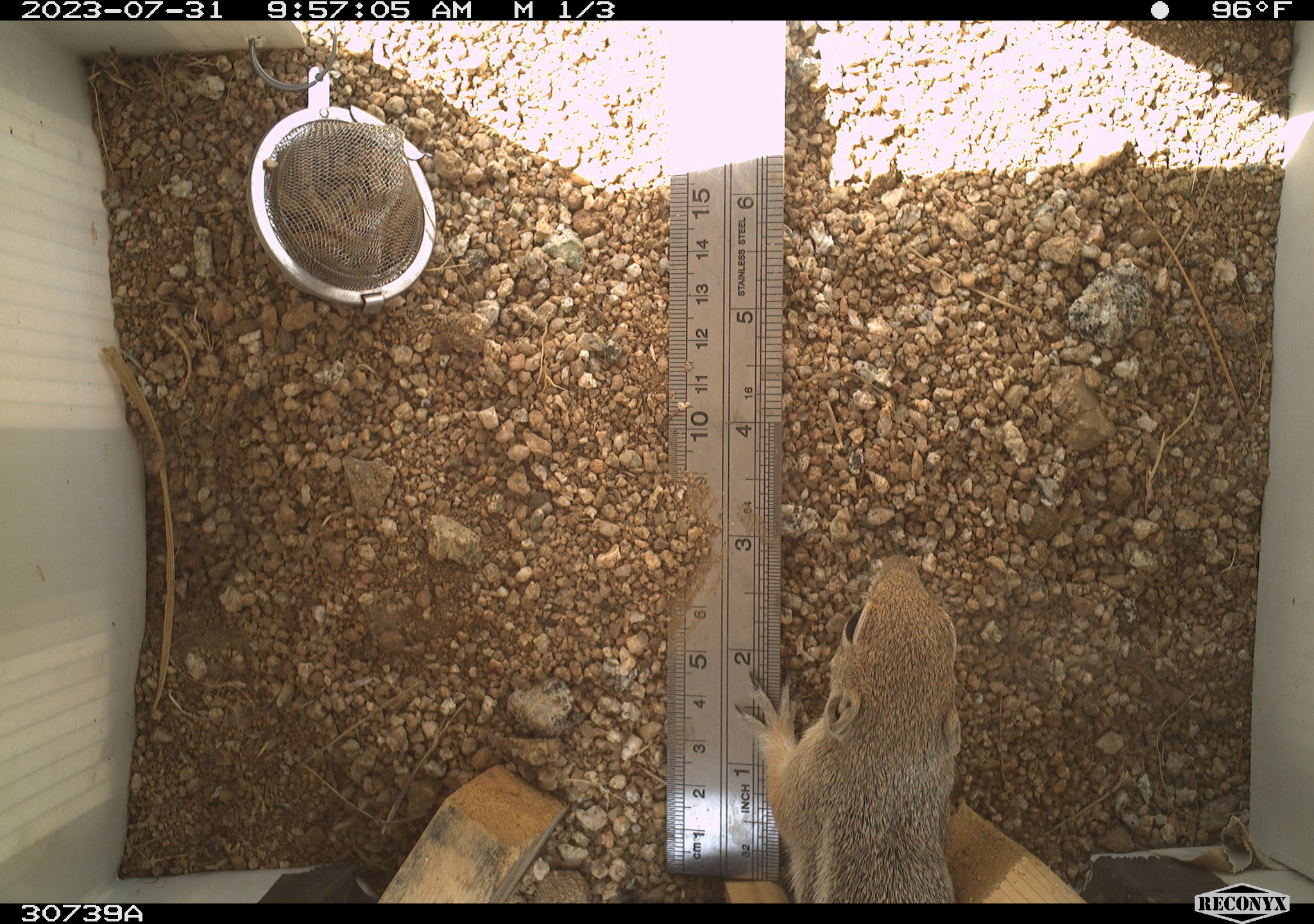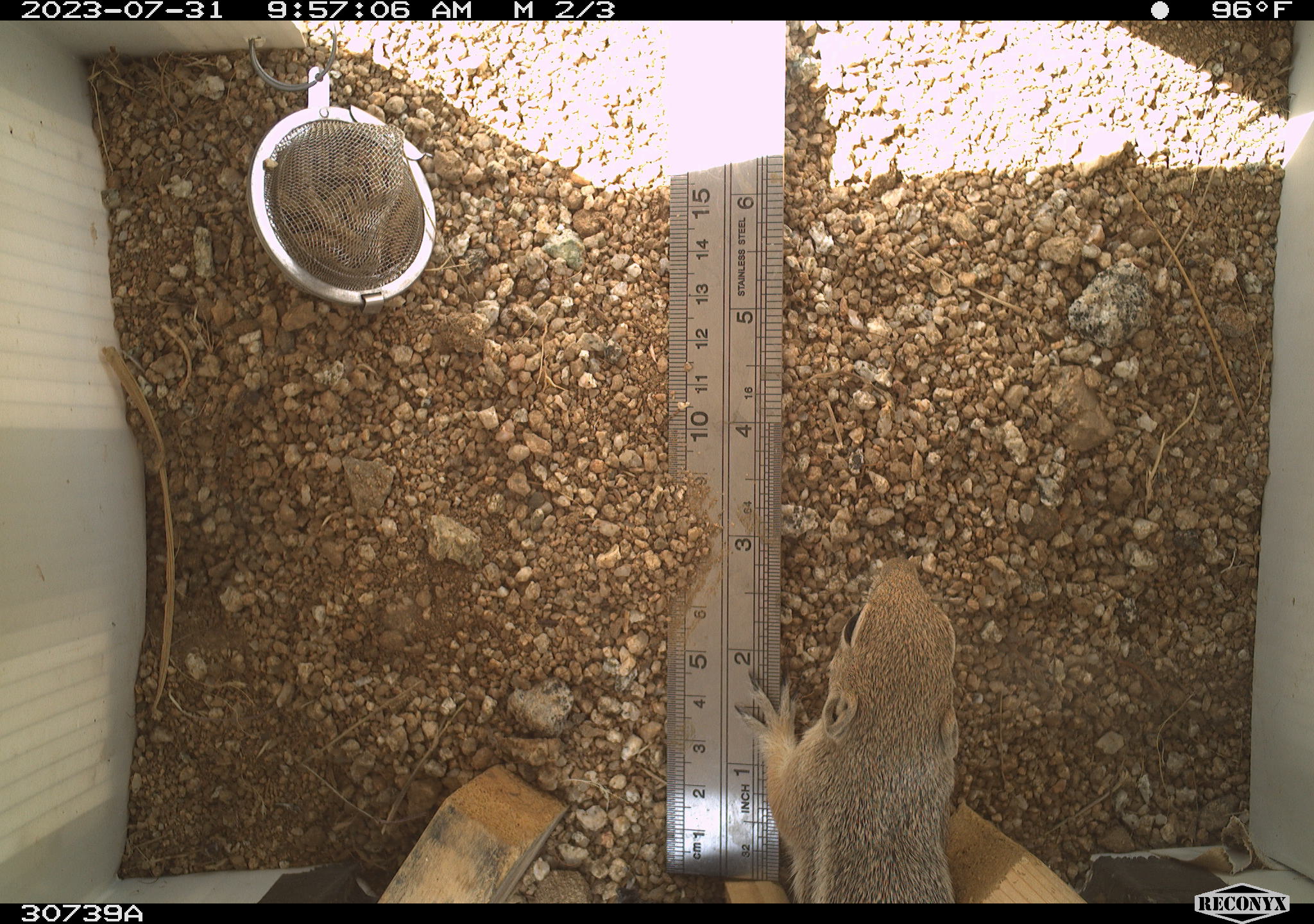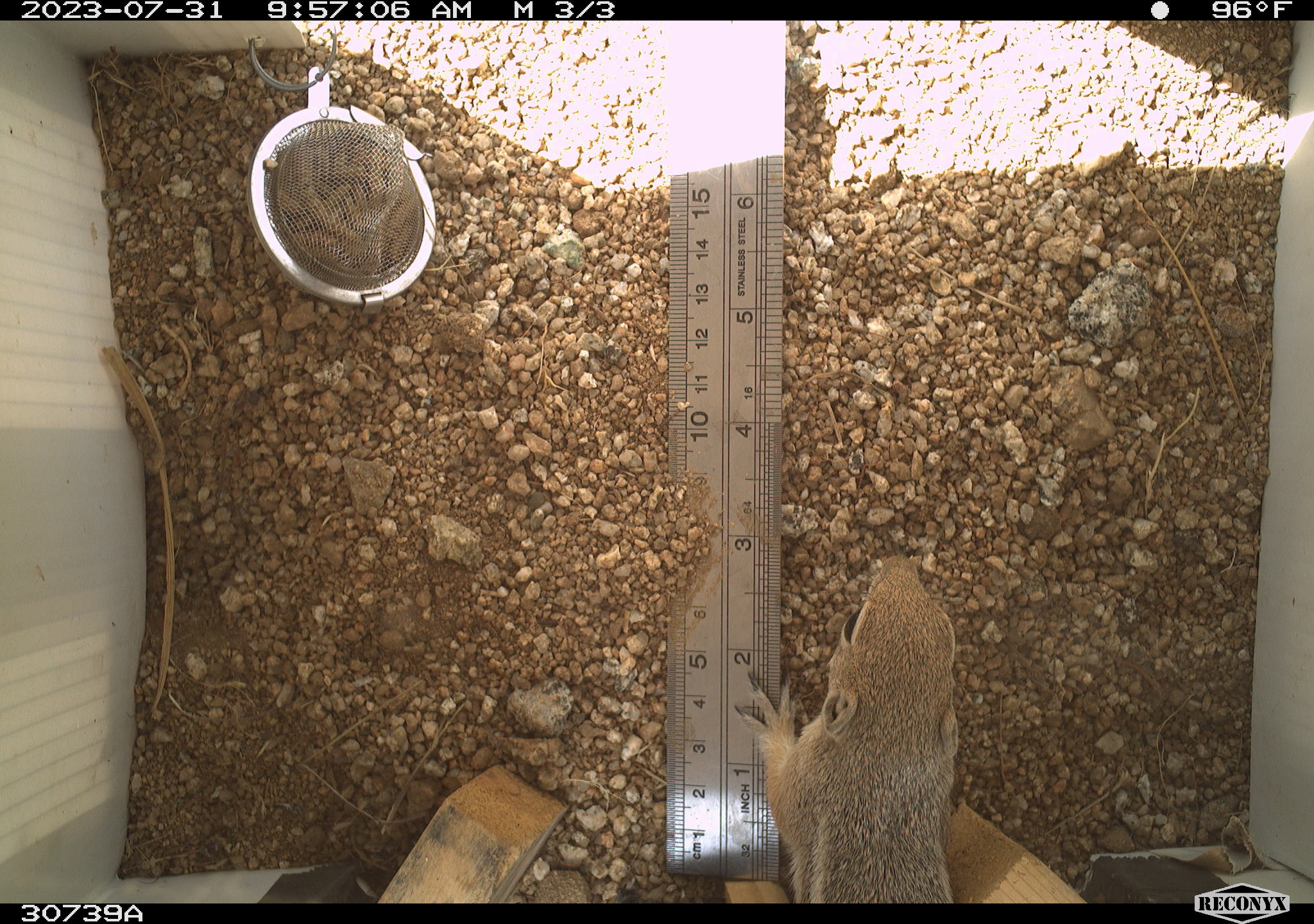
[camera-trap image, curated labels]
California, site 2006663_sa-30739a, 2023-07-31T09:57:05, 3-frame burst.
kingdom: Animalia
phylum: Chordata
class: Mammalia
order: Rodentia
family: Sciuridae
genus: Ammospermophilus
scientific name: Ammospermophilus leucurus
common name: white-tailed antelope squirrel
White-tailed antelope squirrel (Ammospermophilus leucurus).